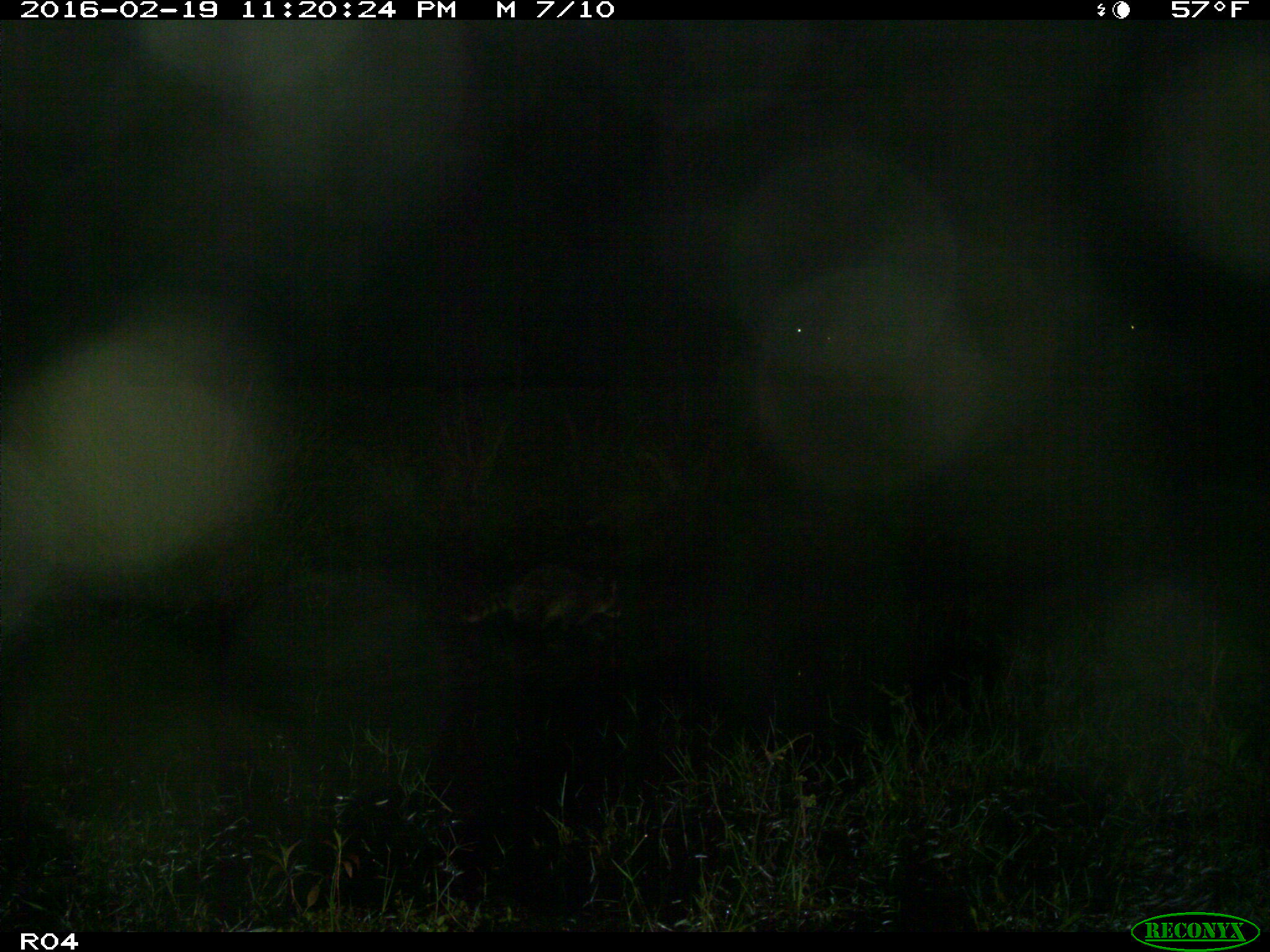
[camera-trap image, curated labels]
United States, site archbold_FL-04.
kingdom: Animalia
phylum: Chordata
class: Mammalia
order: Artiodactyla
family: Bovidae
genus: Bos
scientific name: Bos taurus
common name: domestic cow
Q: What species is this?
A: Bos taurus (domestic cow).